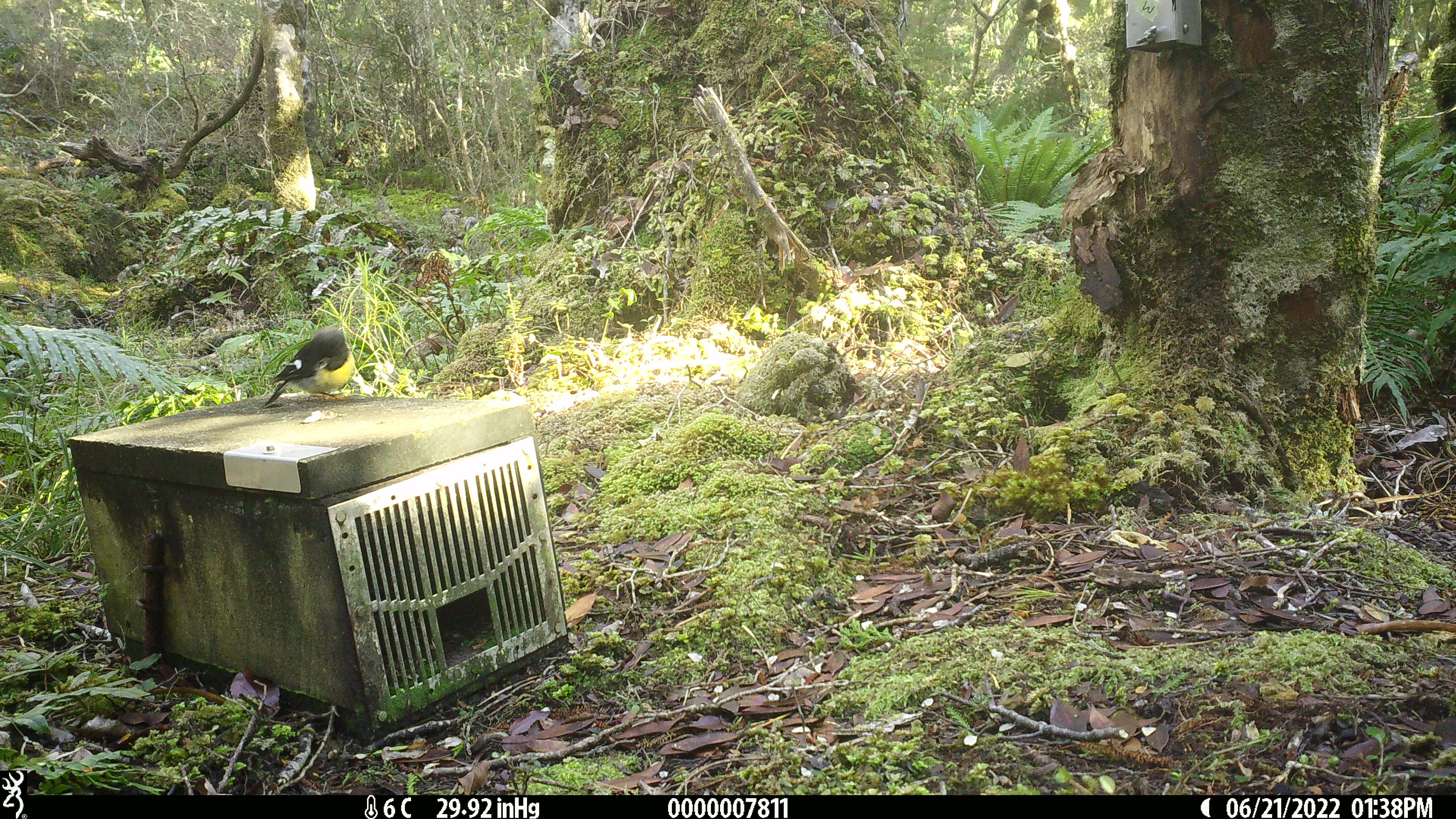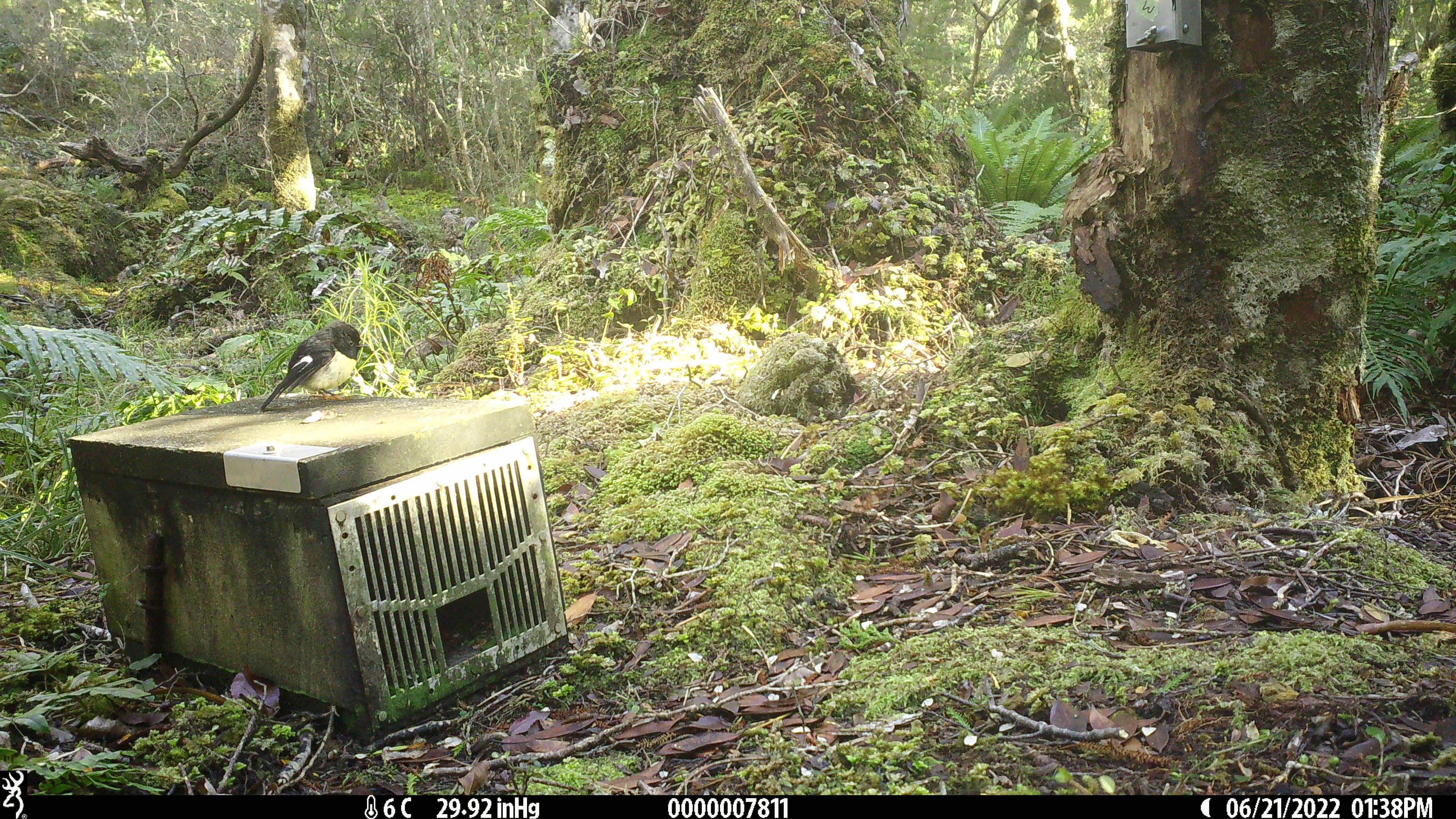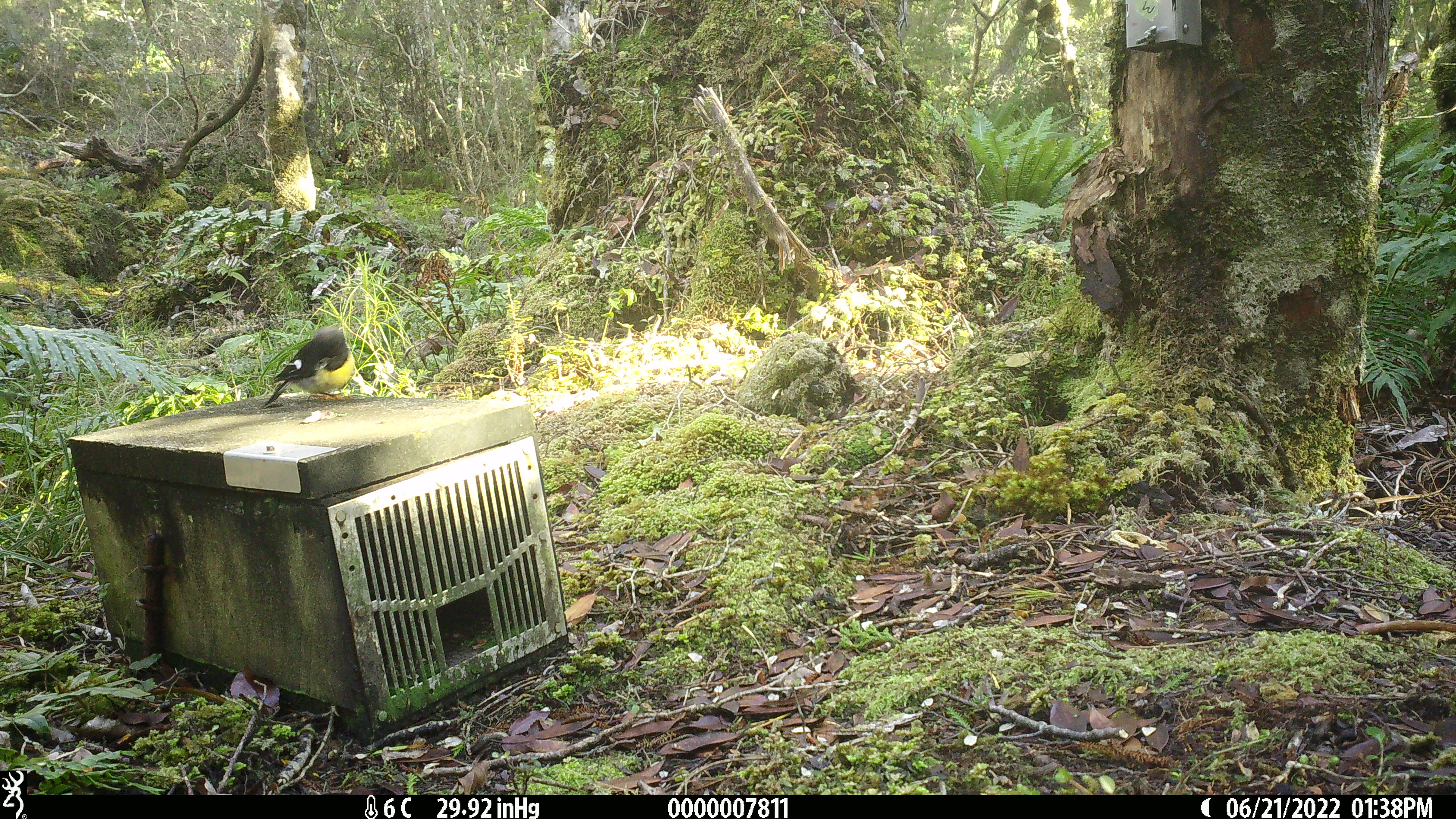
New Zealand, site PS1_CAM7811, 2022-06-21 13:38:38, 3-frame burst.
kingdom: Animalia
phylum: Chordata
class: Aves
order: Passeriformes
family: Petroicidae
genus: Petroica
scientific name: Petroica macrocephala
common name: tomtit